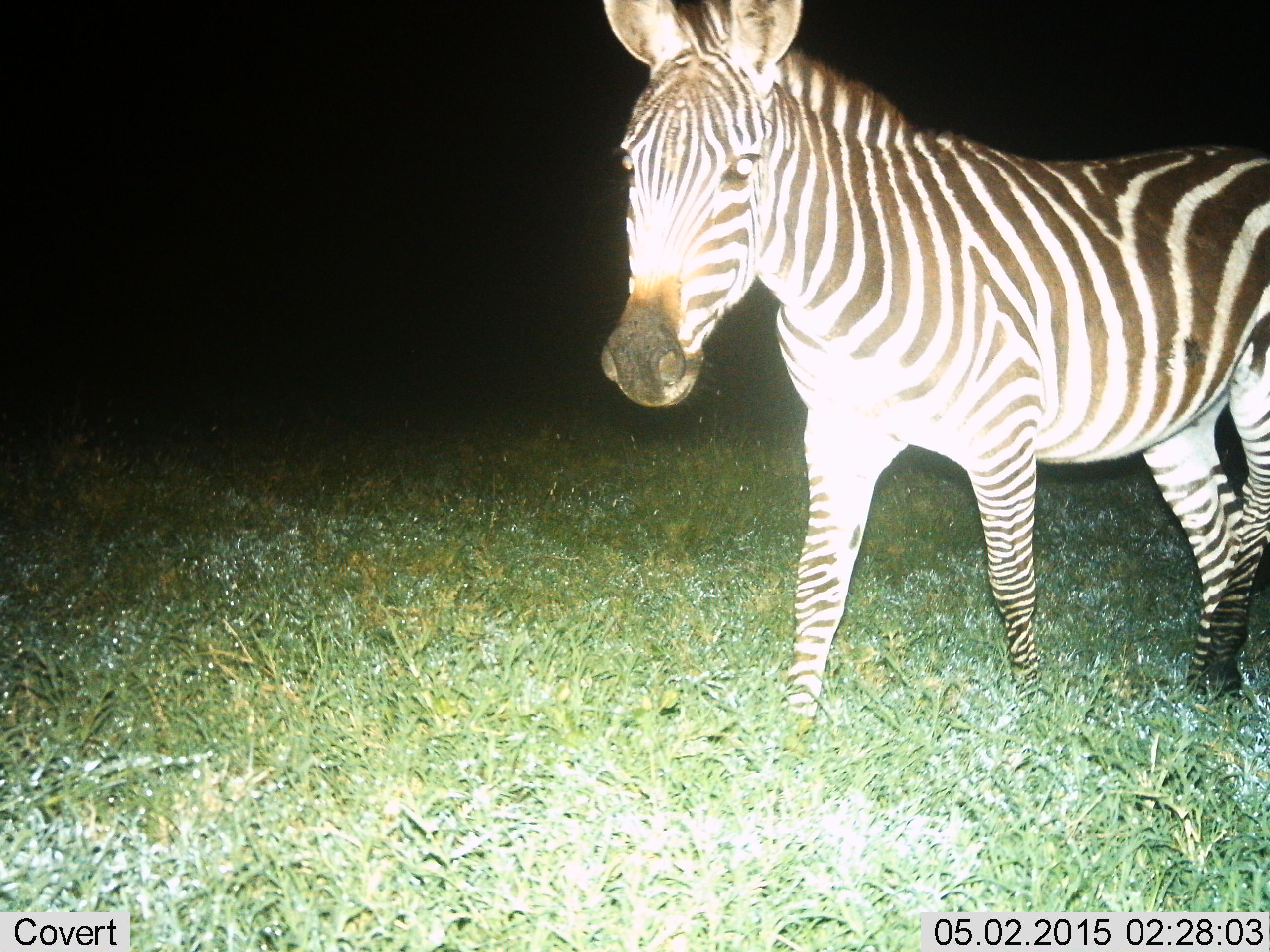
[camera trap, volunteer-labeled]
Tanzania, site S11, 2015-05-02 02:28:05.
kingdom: Animalia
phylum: Chordata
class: Mammalia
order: Perissodactyla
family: Equidae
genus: Equus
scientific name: Equus quagga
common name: plains zebra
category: zebra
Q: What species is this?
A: Zebra (plains zebra) (Equus quagga).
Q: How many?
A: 1.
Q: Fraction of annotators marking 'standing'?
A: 40%.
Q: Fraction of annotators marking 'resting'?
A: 0%.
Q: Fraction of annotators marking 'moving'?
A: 60%.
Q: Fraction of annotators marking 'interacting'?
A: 0%.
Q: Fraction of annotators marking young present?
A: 0%.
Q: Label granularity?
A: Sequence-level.